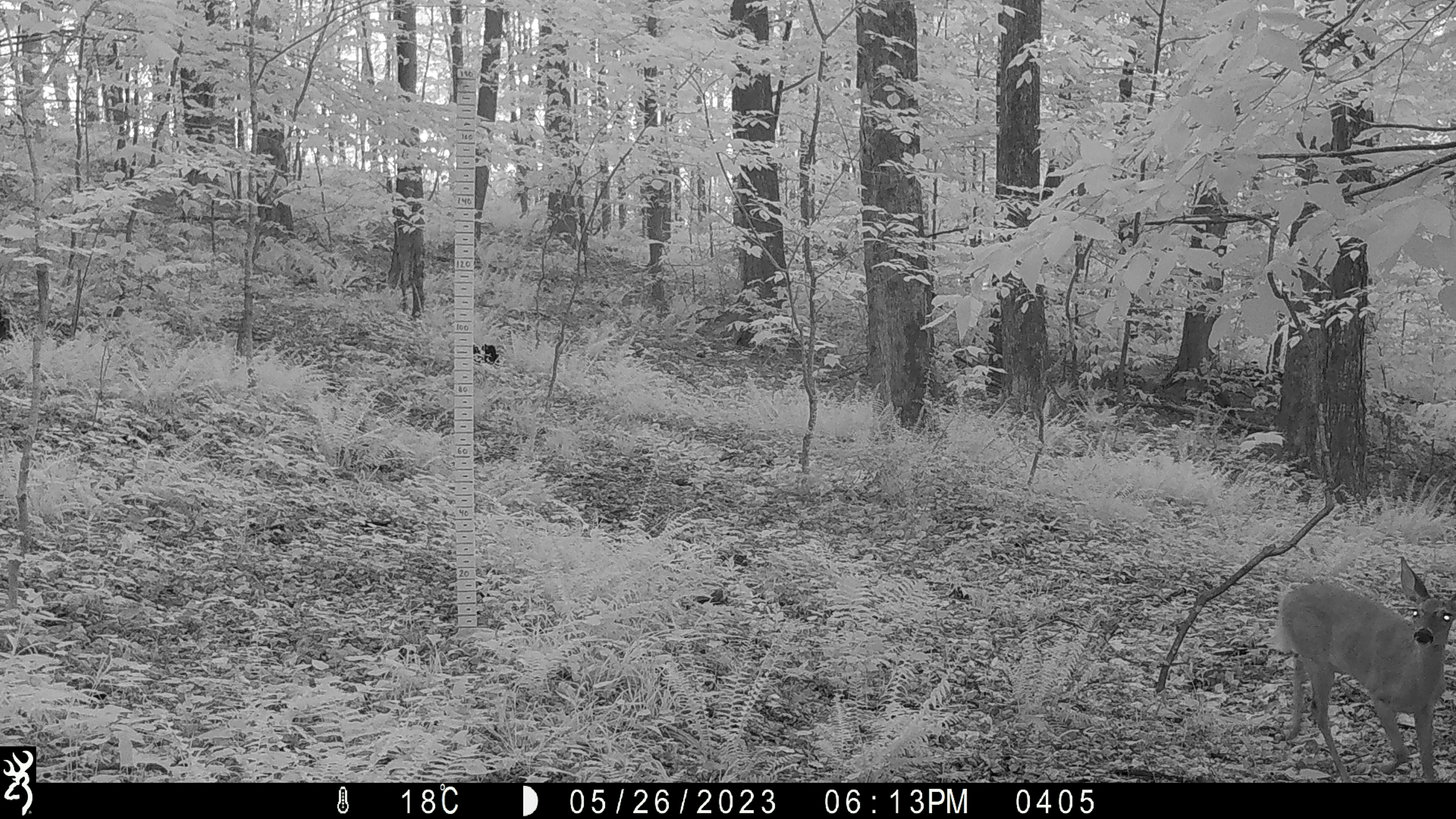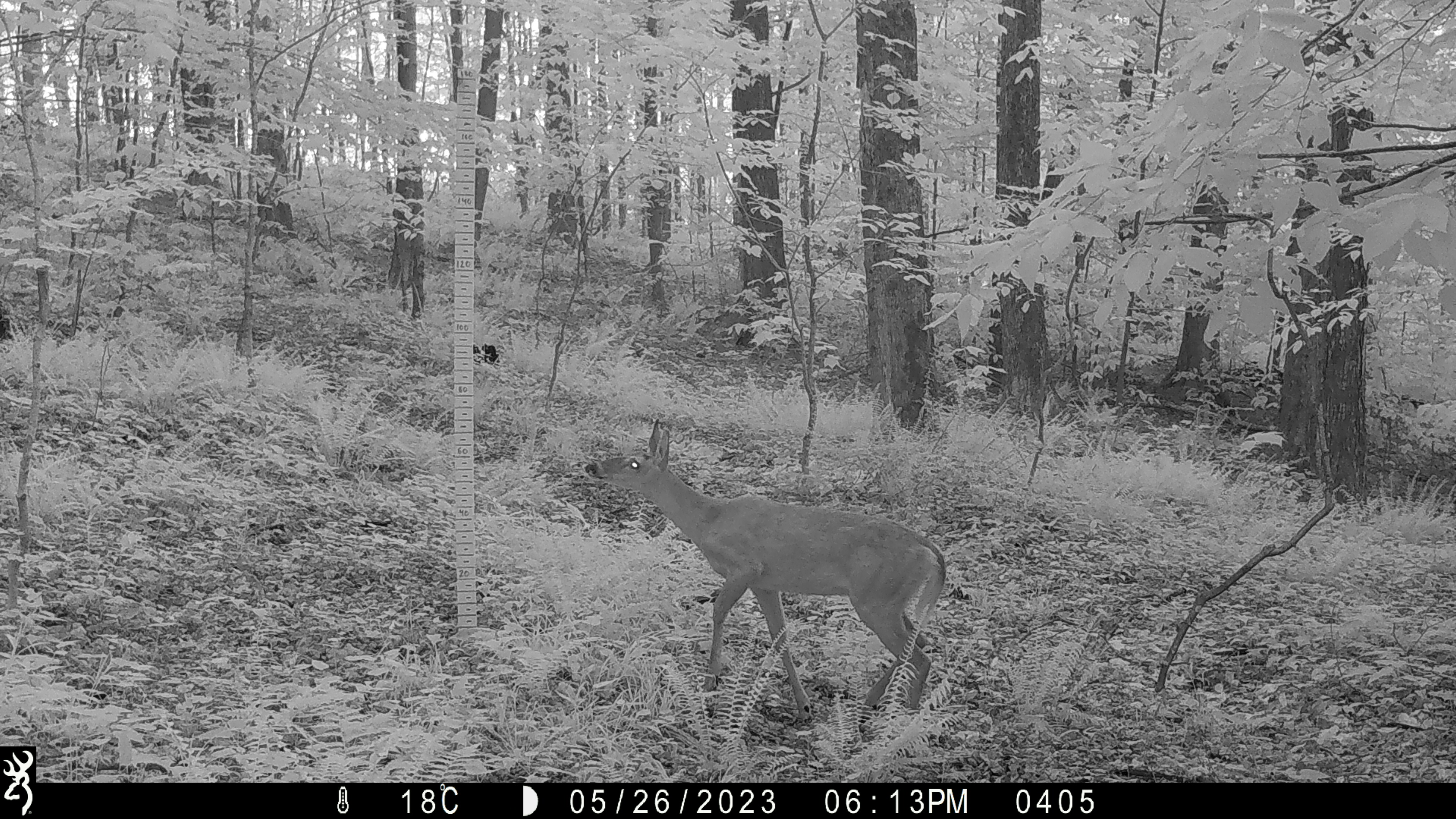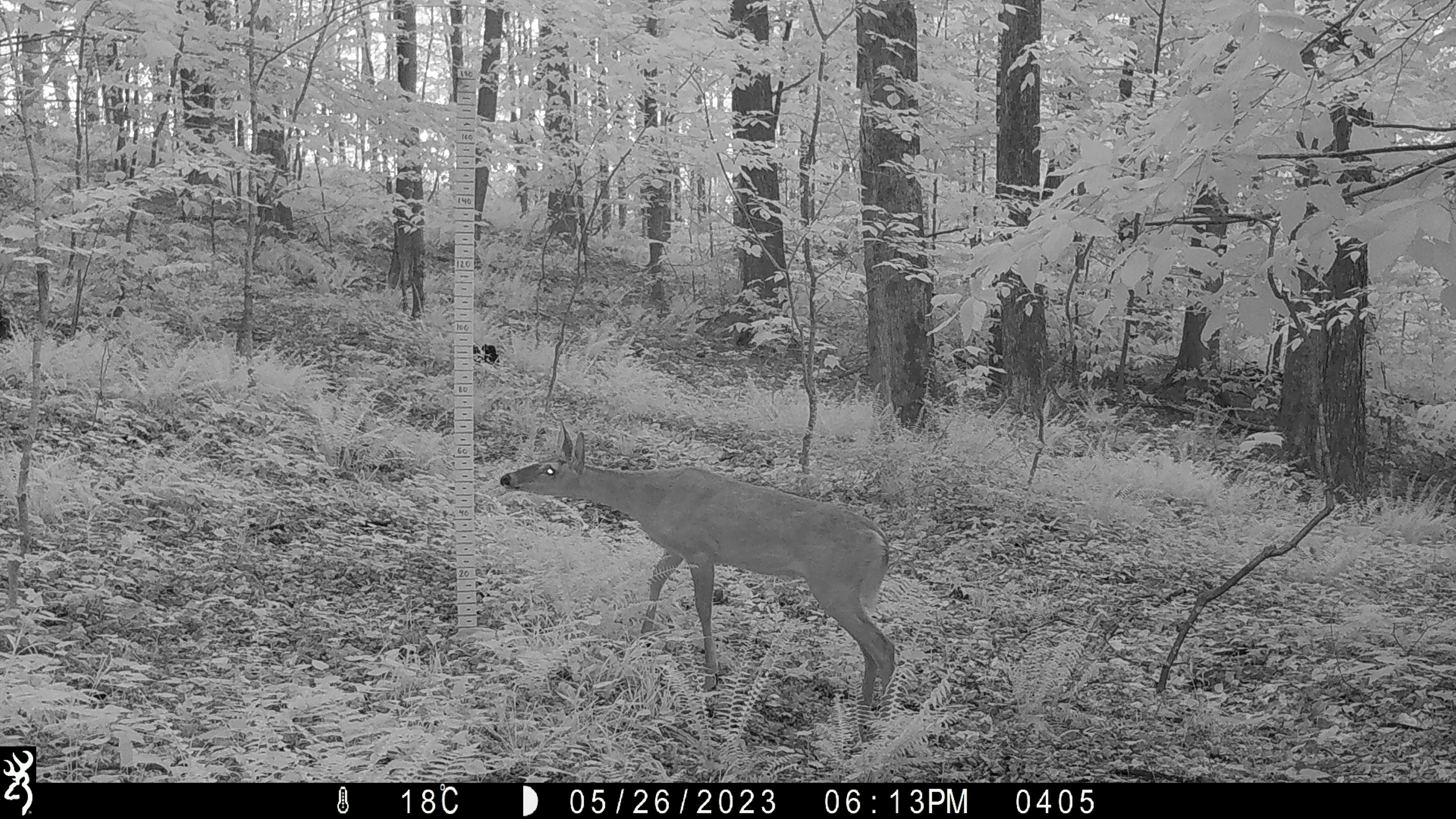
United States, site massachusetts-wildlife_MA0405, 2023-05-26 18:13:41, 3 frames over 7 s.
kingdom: Animalia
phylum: Chordata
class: Mammalia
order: Artiodactyla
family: Cervidae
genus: Odocoileus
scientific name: Odocoileus virginianus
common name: white-tailed deer